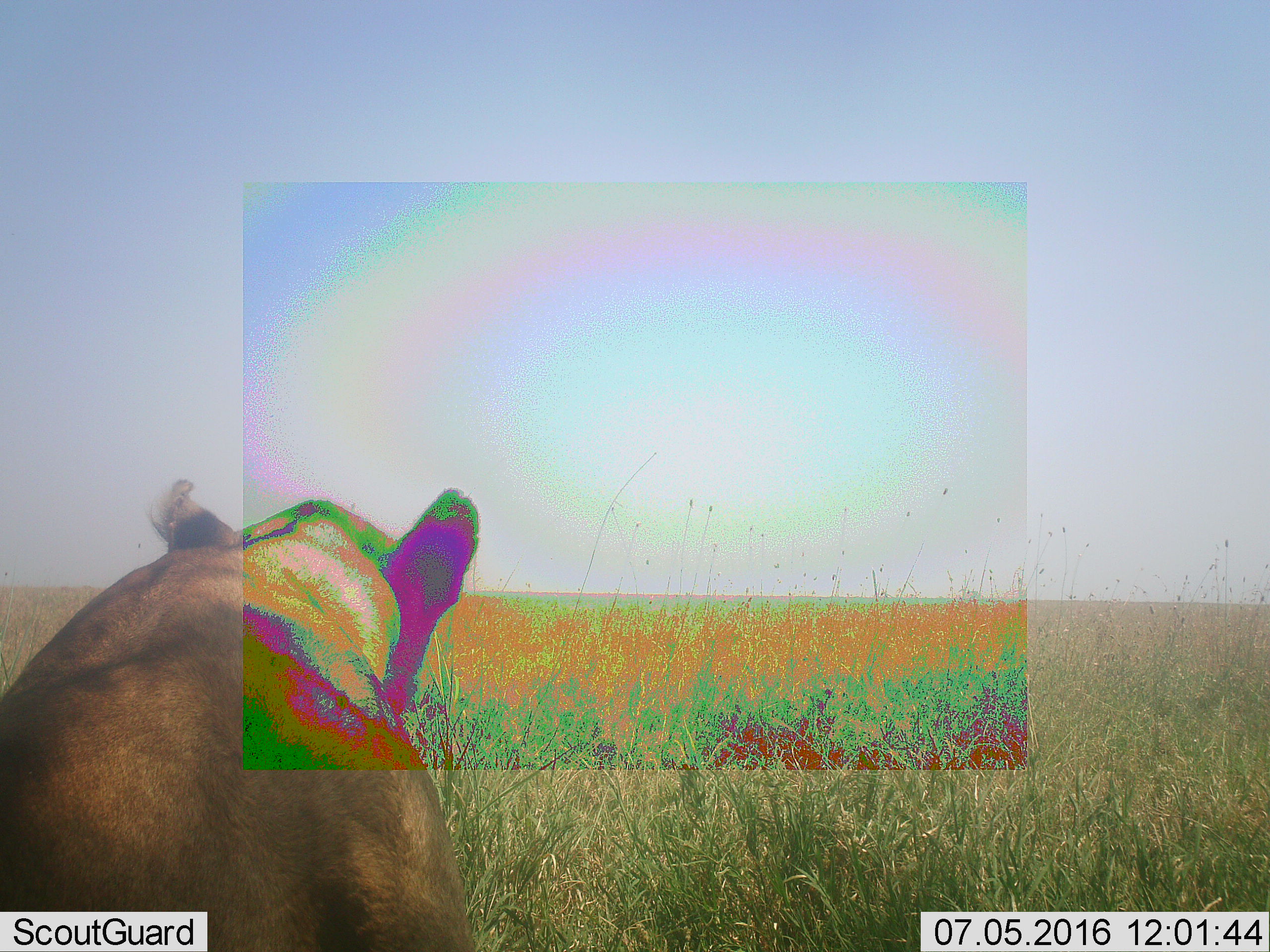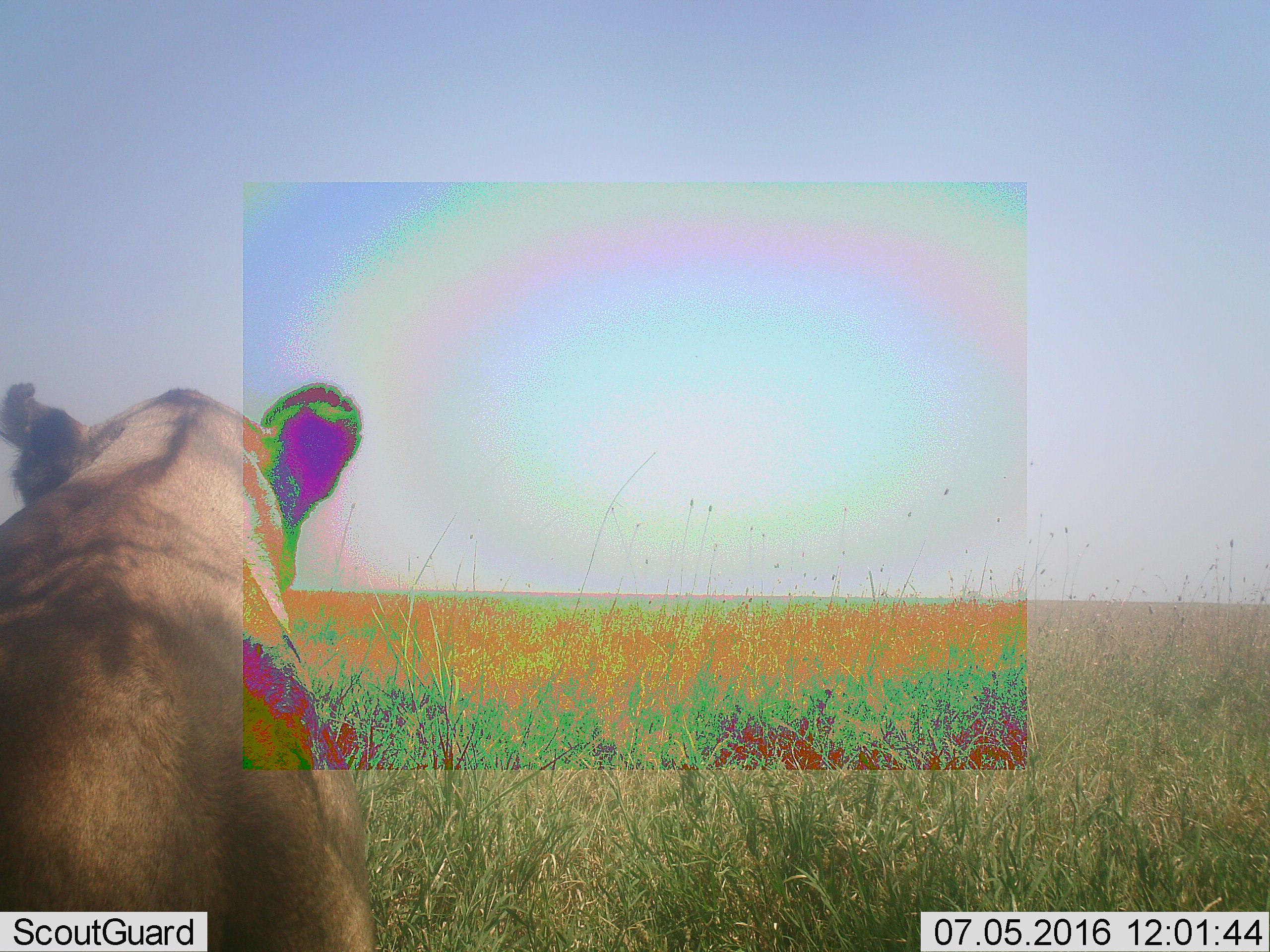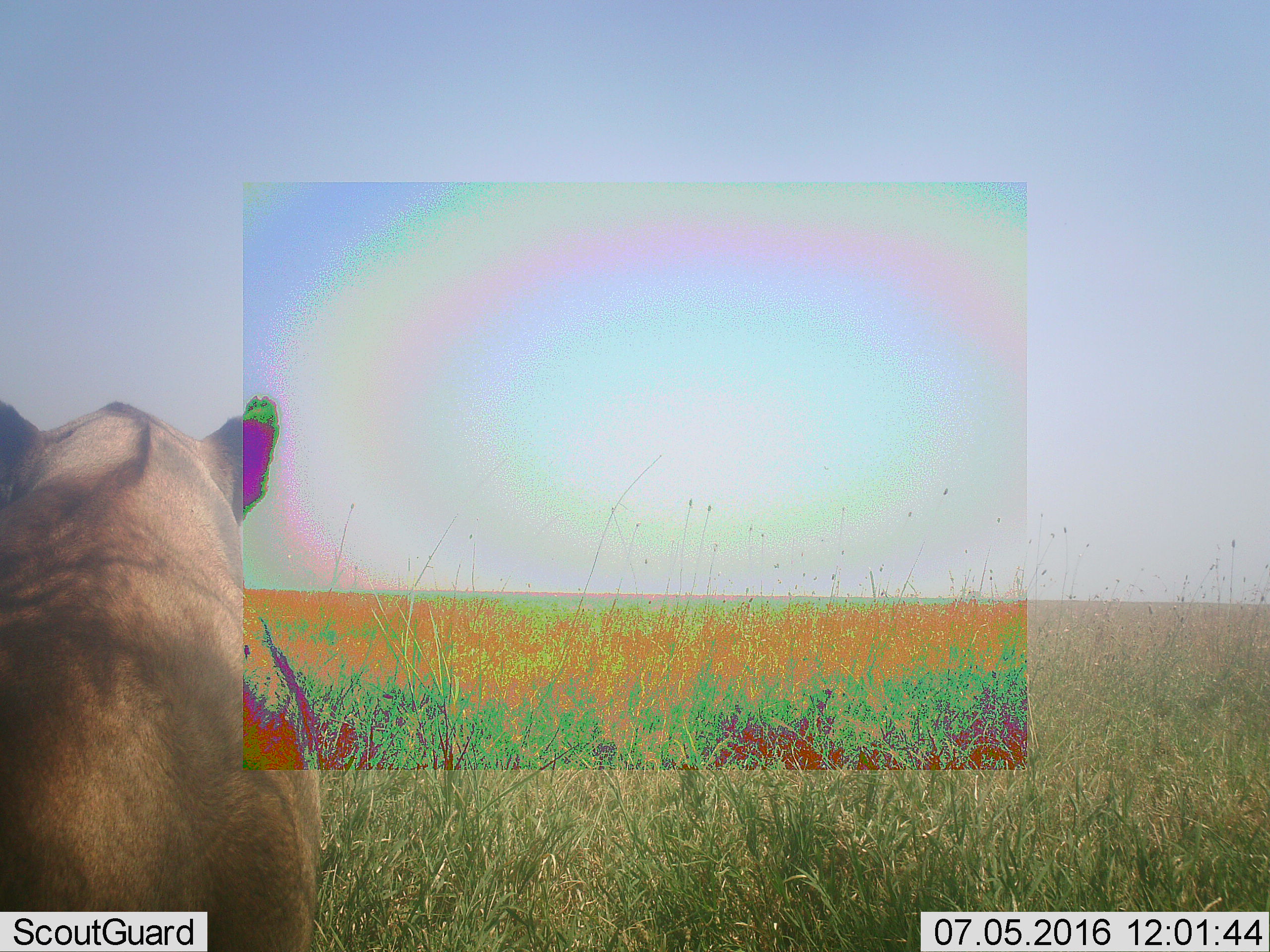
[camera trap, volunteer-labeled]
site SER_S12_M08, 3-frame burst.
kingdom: Animalia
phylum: Chordata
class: Mammalia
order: Carnivora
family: Felidae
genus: Panthera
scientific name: Panthera leo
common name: lion female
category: lionfemale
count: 1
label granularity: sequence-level